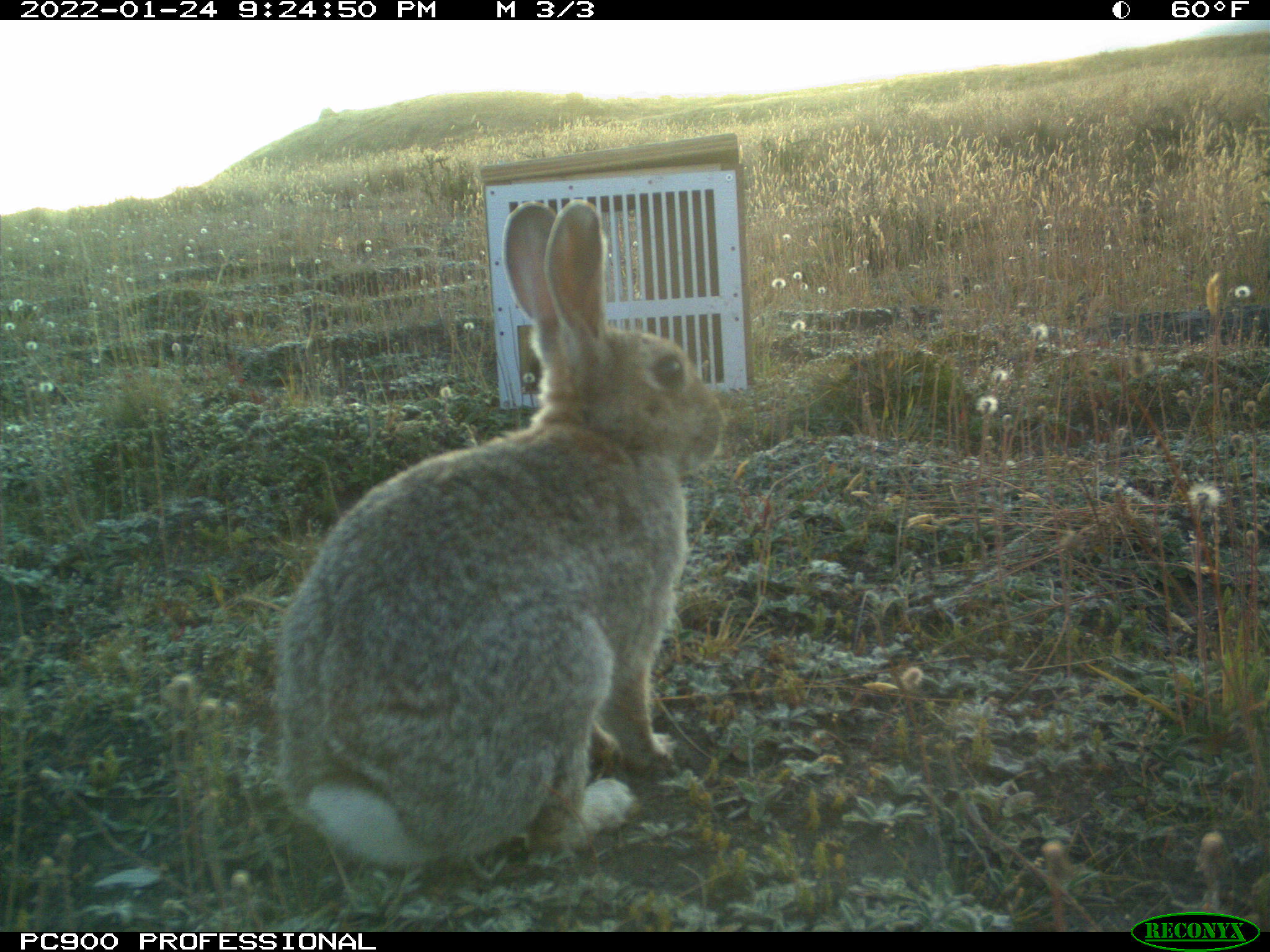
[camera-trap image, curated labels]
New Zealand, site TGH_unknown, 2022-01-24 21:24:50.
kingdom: Animalia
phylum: Chordata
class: Mammalia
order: Lagomorpha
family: Leporidae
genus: Oryctolagus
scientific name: Oryctolagus cuniculus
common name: european rabbit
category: rabbit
Rabbit (european rabbit) (Oryctolagus cuniculus).